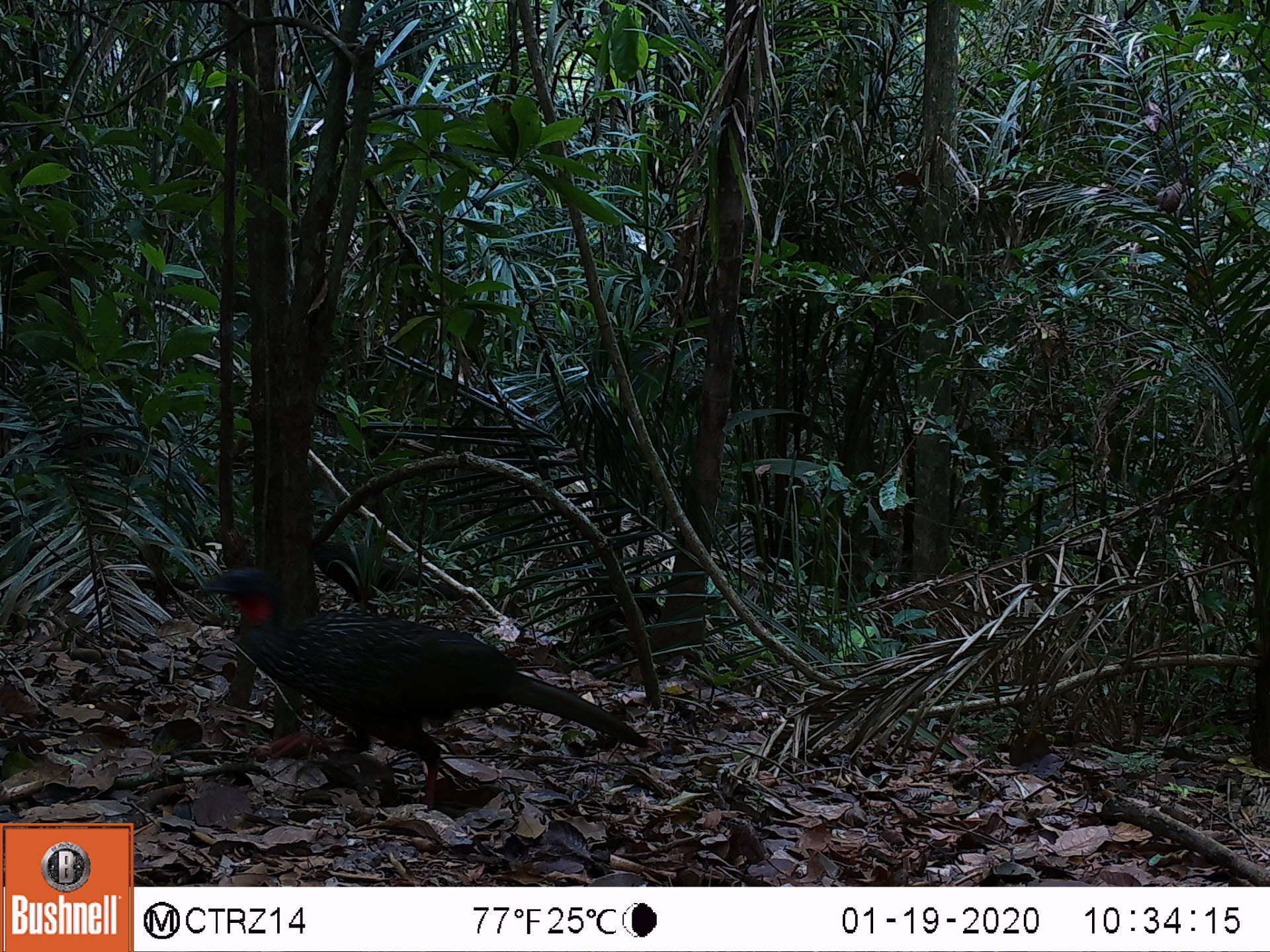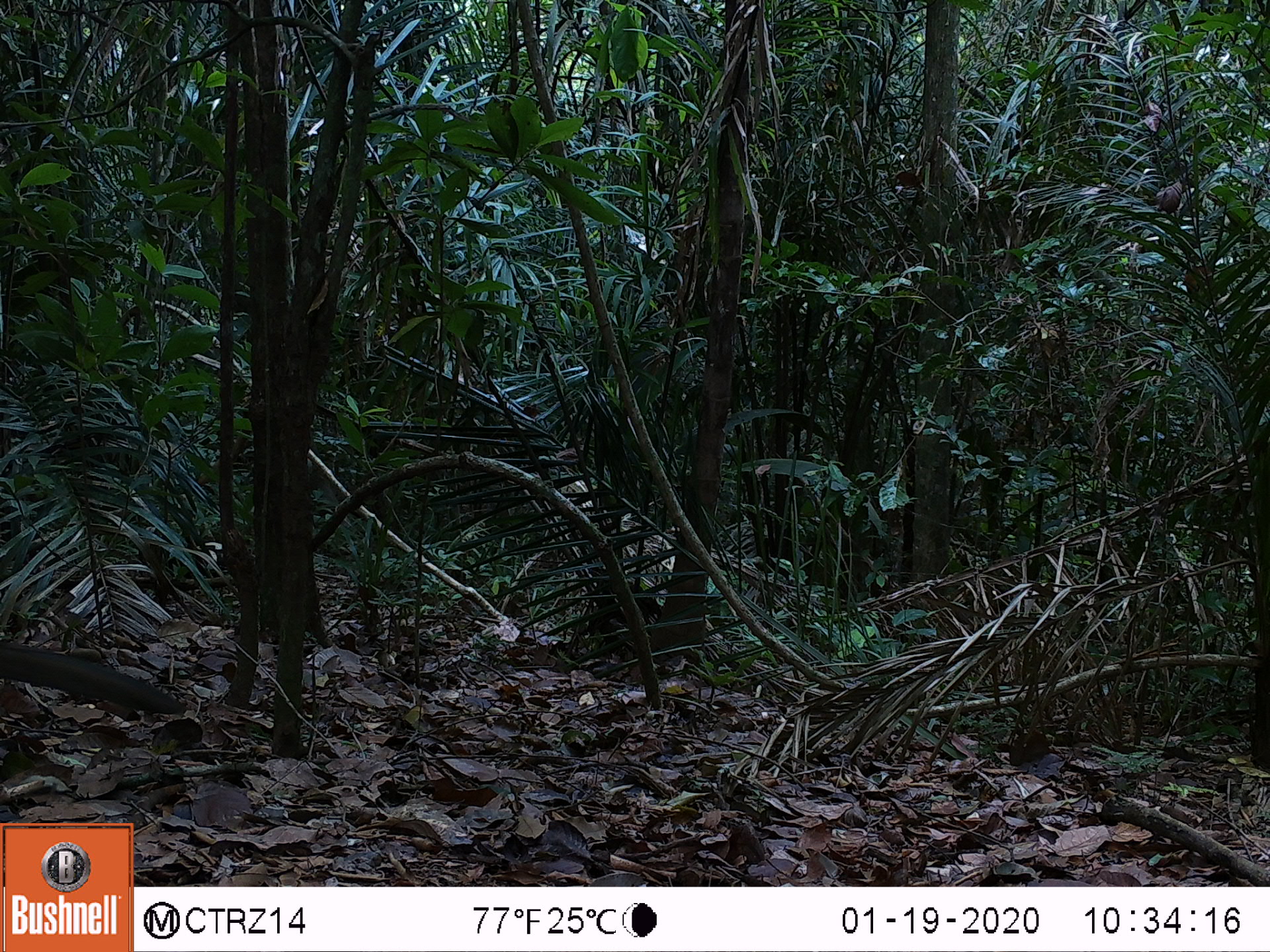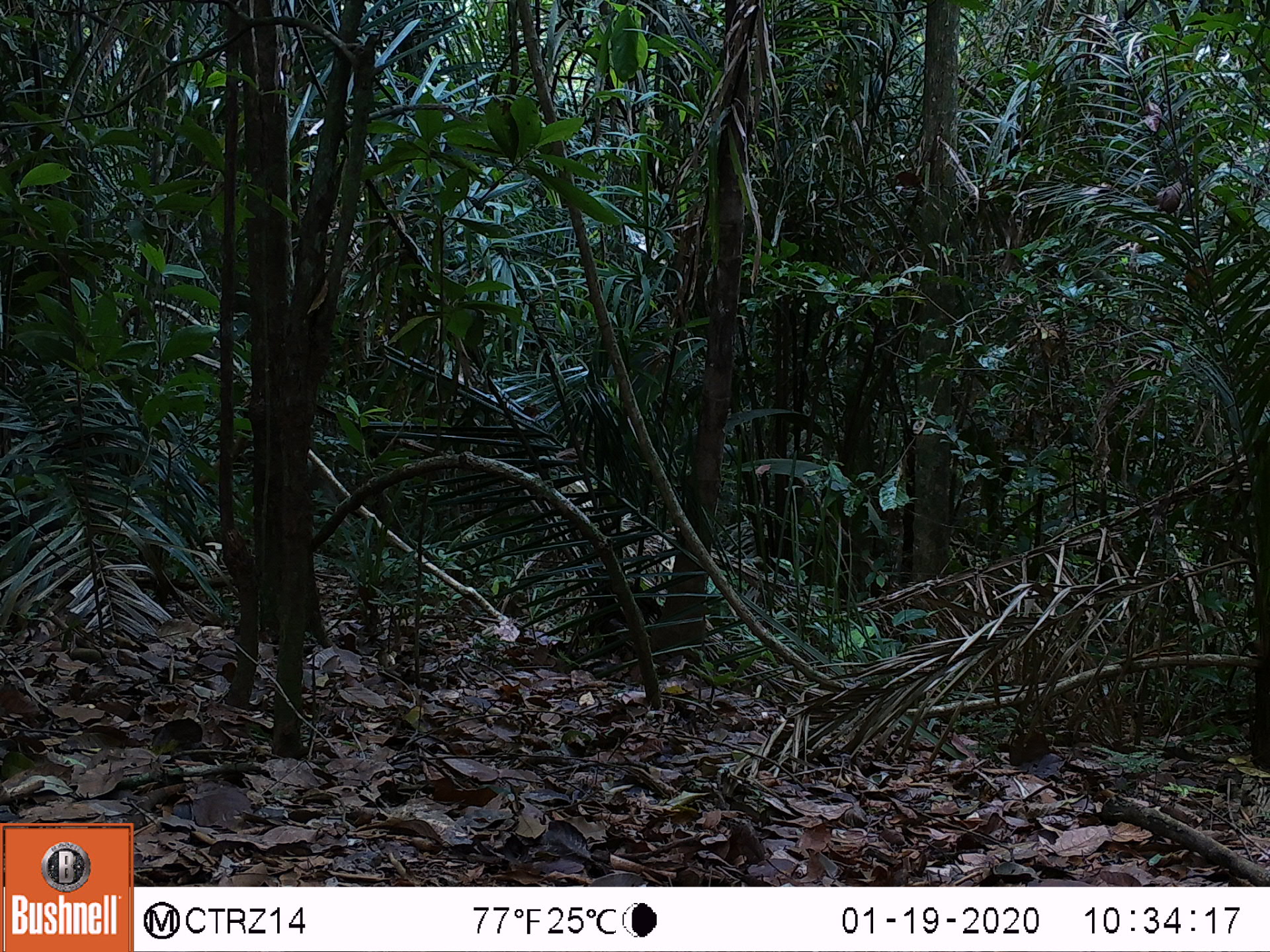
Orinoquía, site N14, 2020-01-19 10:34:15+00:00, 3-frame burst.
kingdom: Animalia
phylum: Chordata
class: Aves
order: Galliformes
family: Cracidae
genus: Penelope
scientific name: Penelope jacquacu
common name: spix's guan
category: spixs guan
Spixs guan (spix's guan) (Penelope jacquacu).